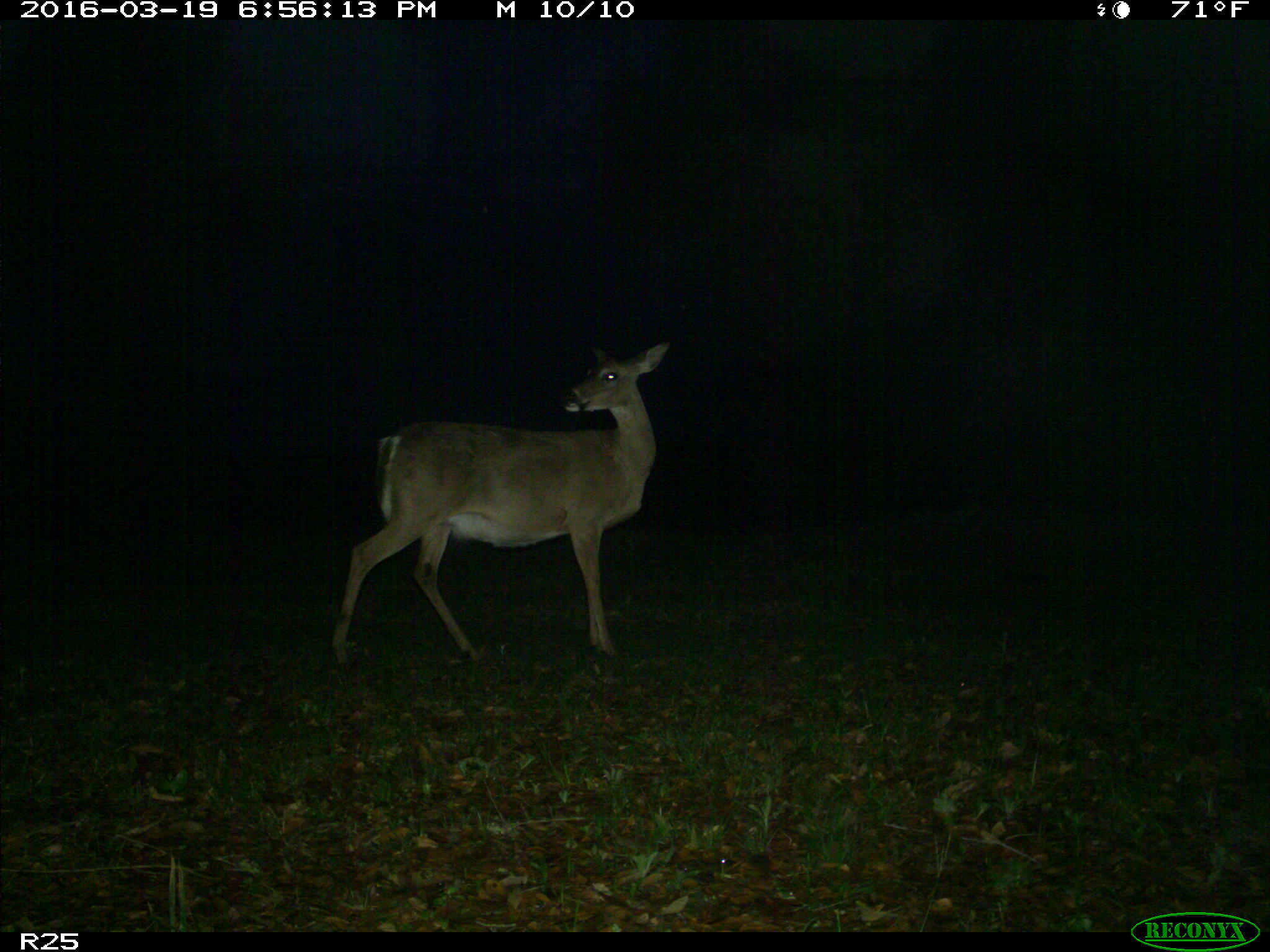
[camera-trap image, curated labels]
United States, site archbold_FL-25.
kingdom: Animalia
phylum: Chordata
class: Mammalia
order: Artiodactyla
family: Cervidae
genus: Odocoileus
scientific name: Odocoileus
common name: deer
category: unidentified deer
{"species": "unidentified deer (deer) (Odocoileus)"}